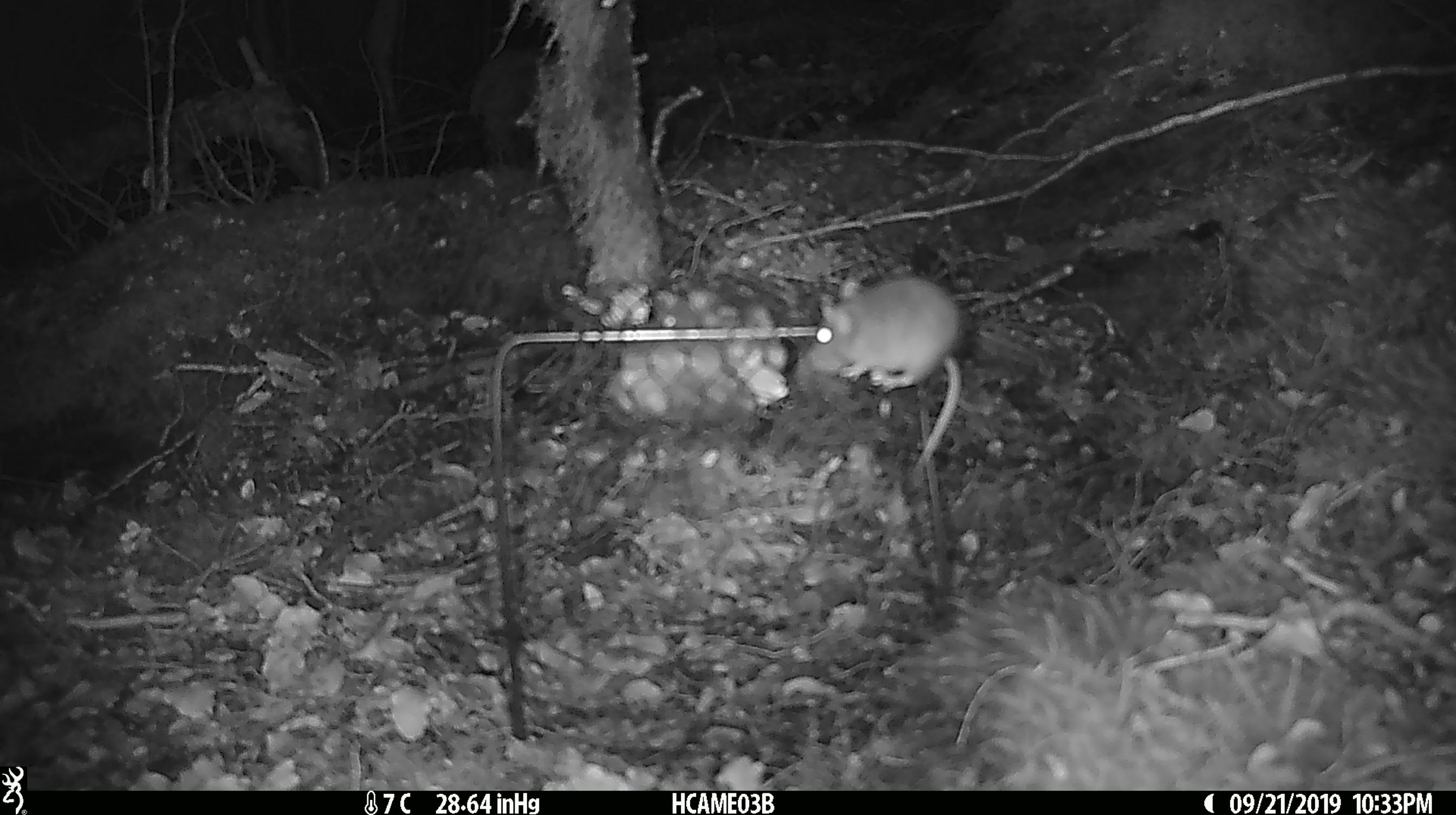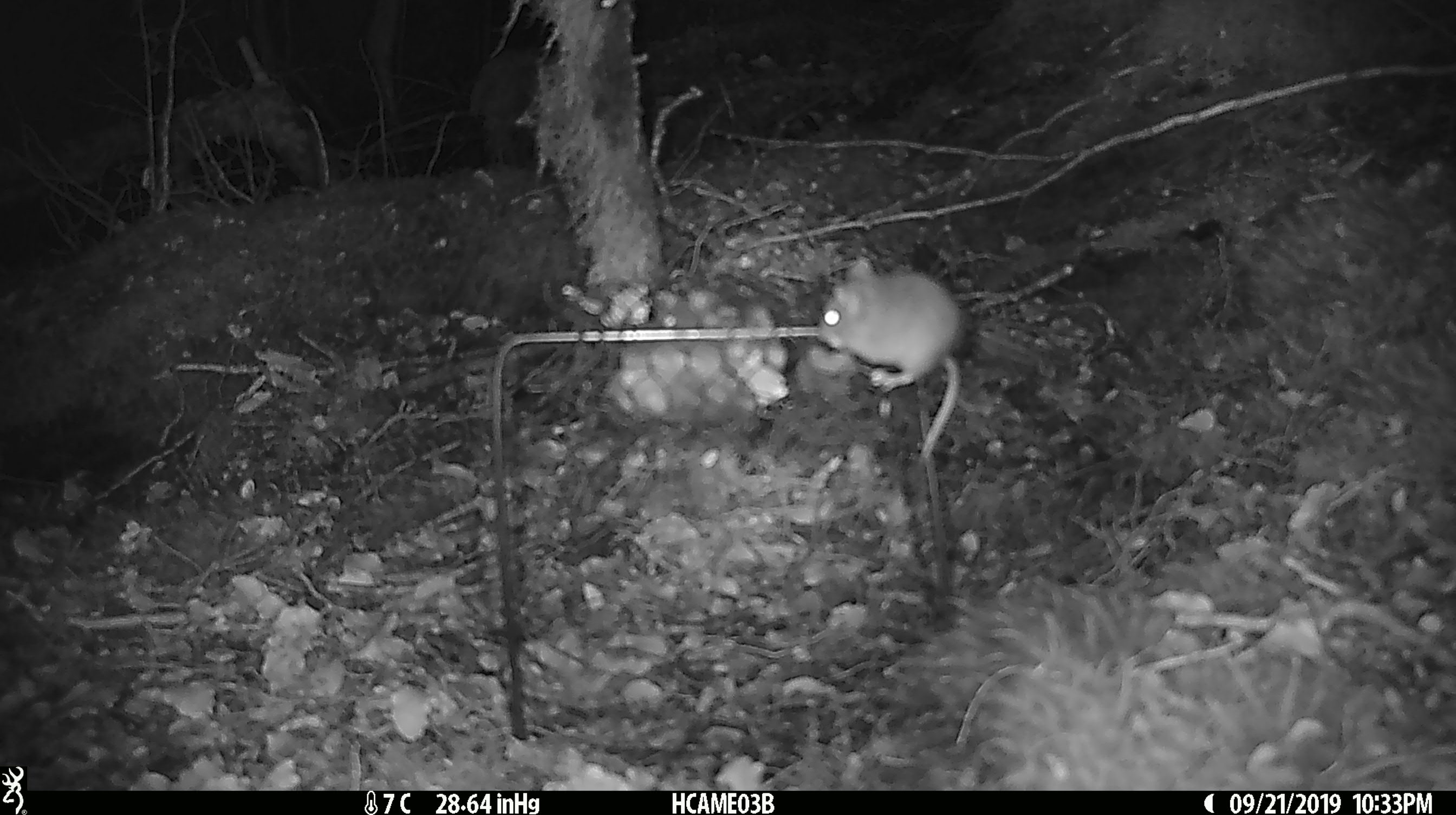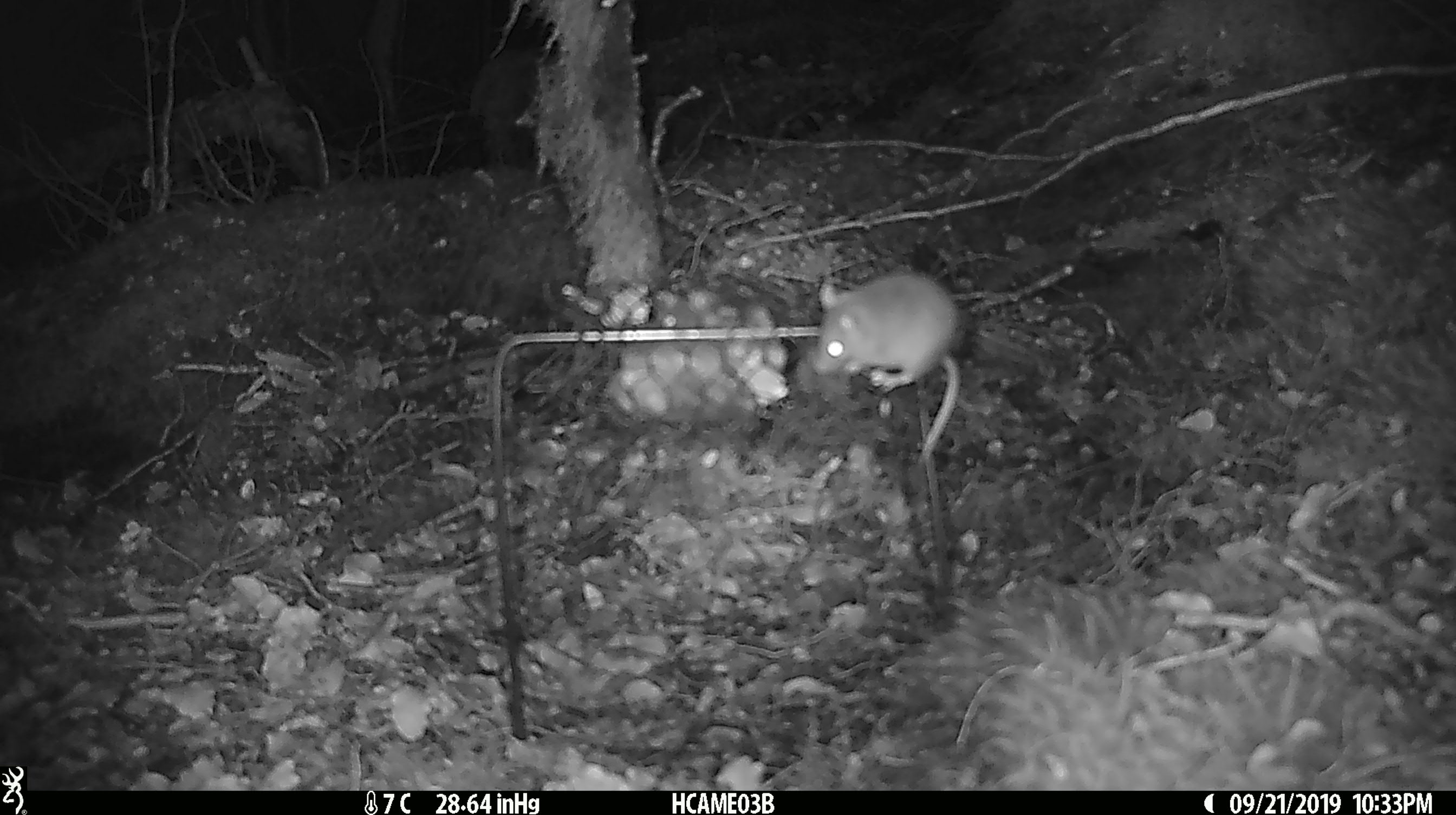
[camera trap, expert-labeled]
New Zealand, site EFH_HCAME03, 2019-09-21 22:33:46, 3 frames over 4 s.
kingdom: Animalia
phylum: Chordata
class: Mammalia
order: Rodentia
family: Muridae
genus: Mus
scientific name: Mus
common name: mouse